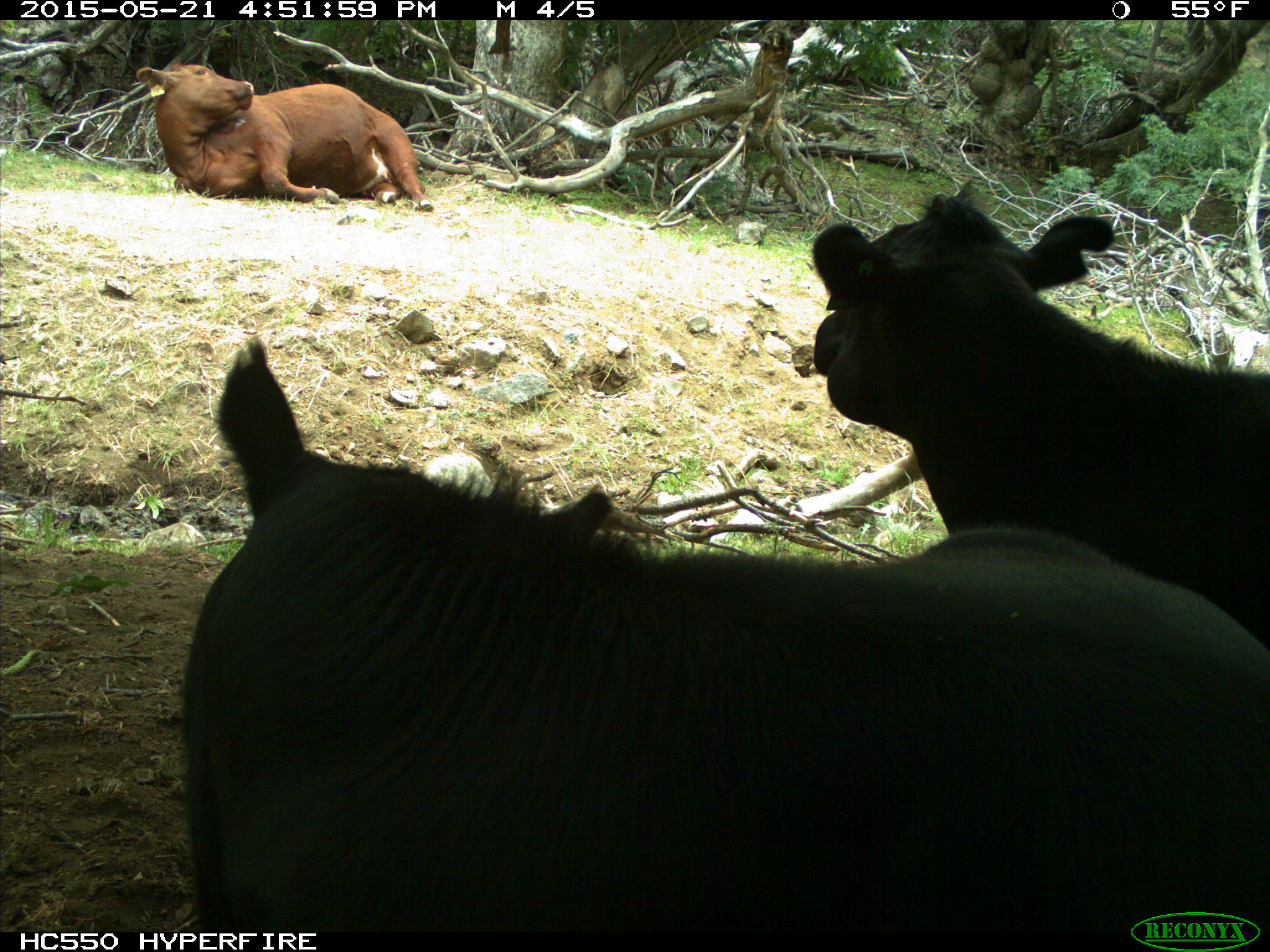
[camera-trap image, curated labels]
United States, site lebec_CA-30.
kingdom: Animalia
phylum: Chordata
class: Mammalia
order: Artiodactyla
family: Bovidae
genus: Bos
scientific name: Bos taurus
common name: domestic cow